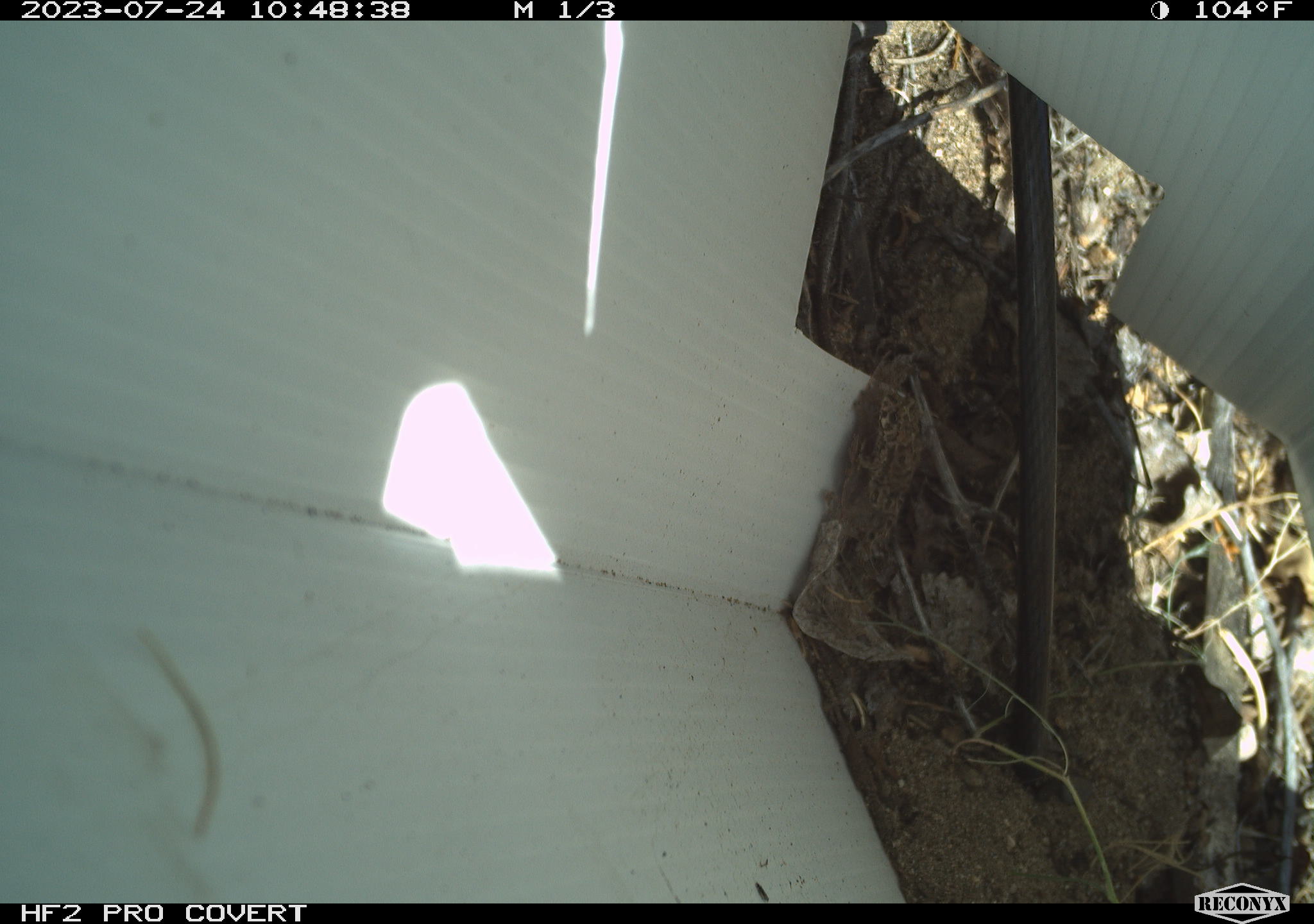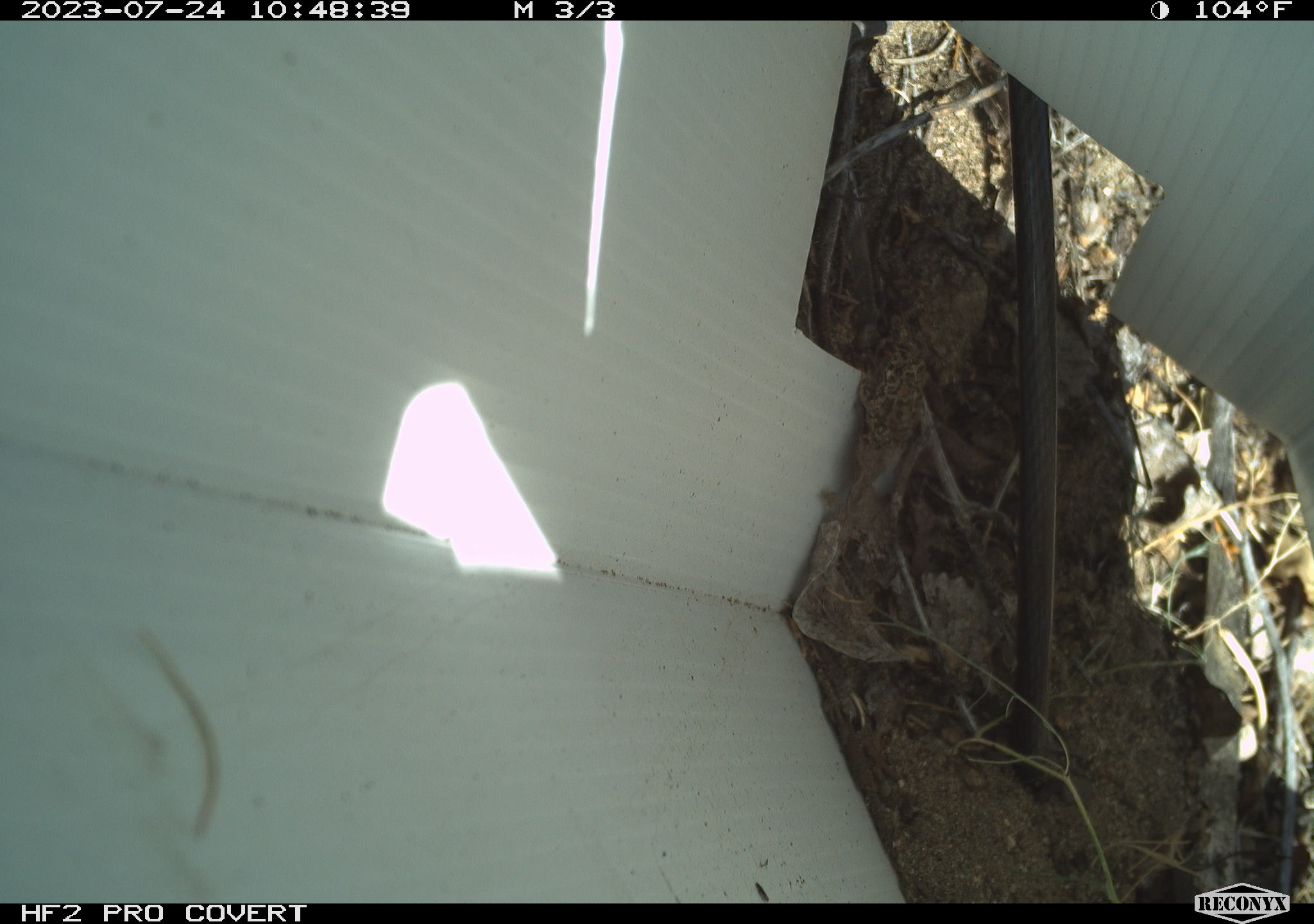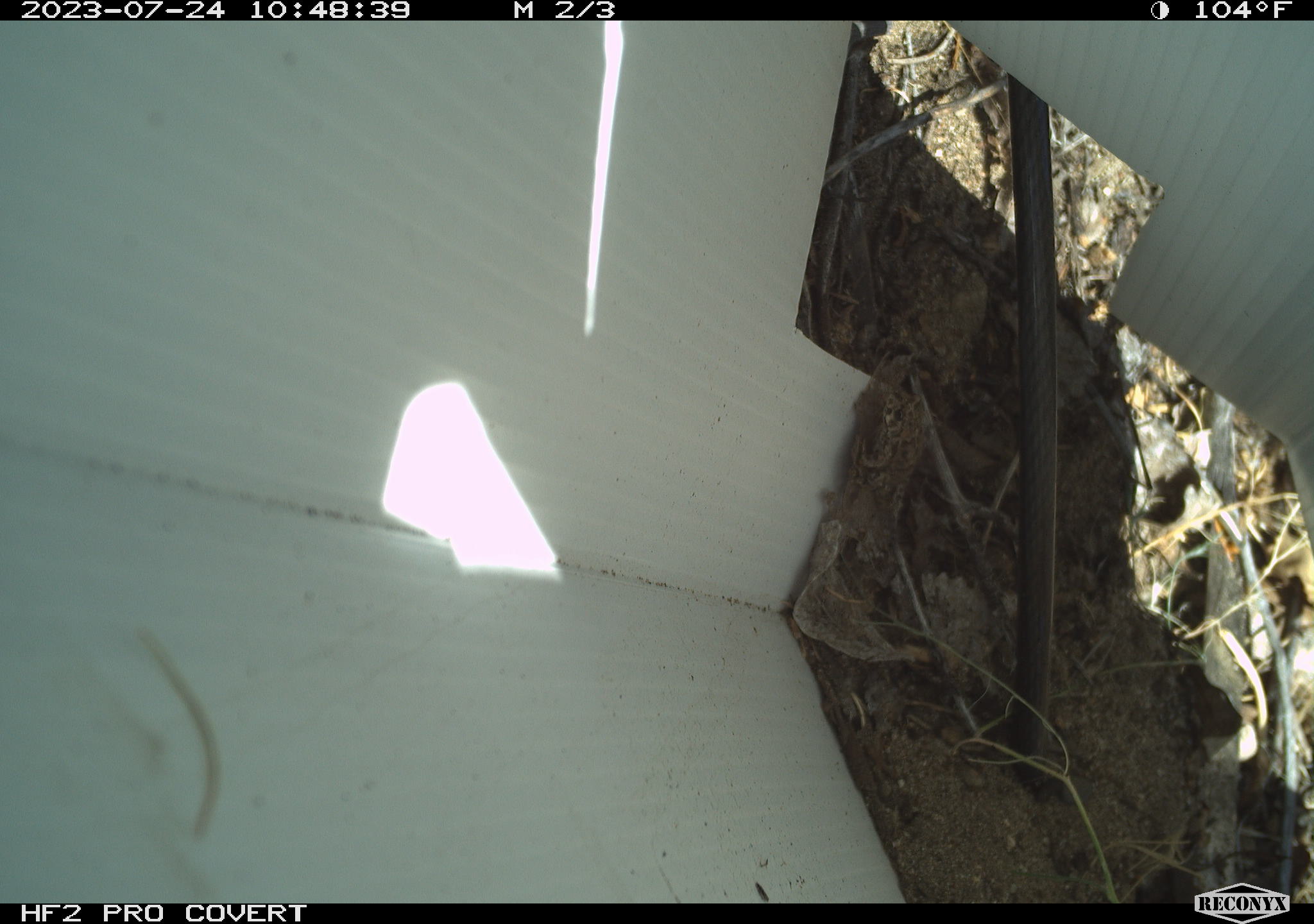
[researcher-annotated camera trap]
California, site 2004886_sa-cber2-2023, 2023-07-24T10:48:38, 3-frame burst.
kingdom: Animalia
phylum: Chordata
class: Amphibia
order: Anura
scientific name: Anura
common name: frogs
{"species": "frogs (Anura)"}